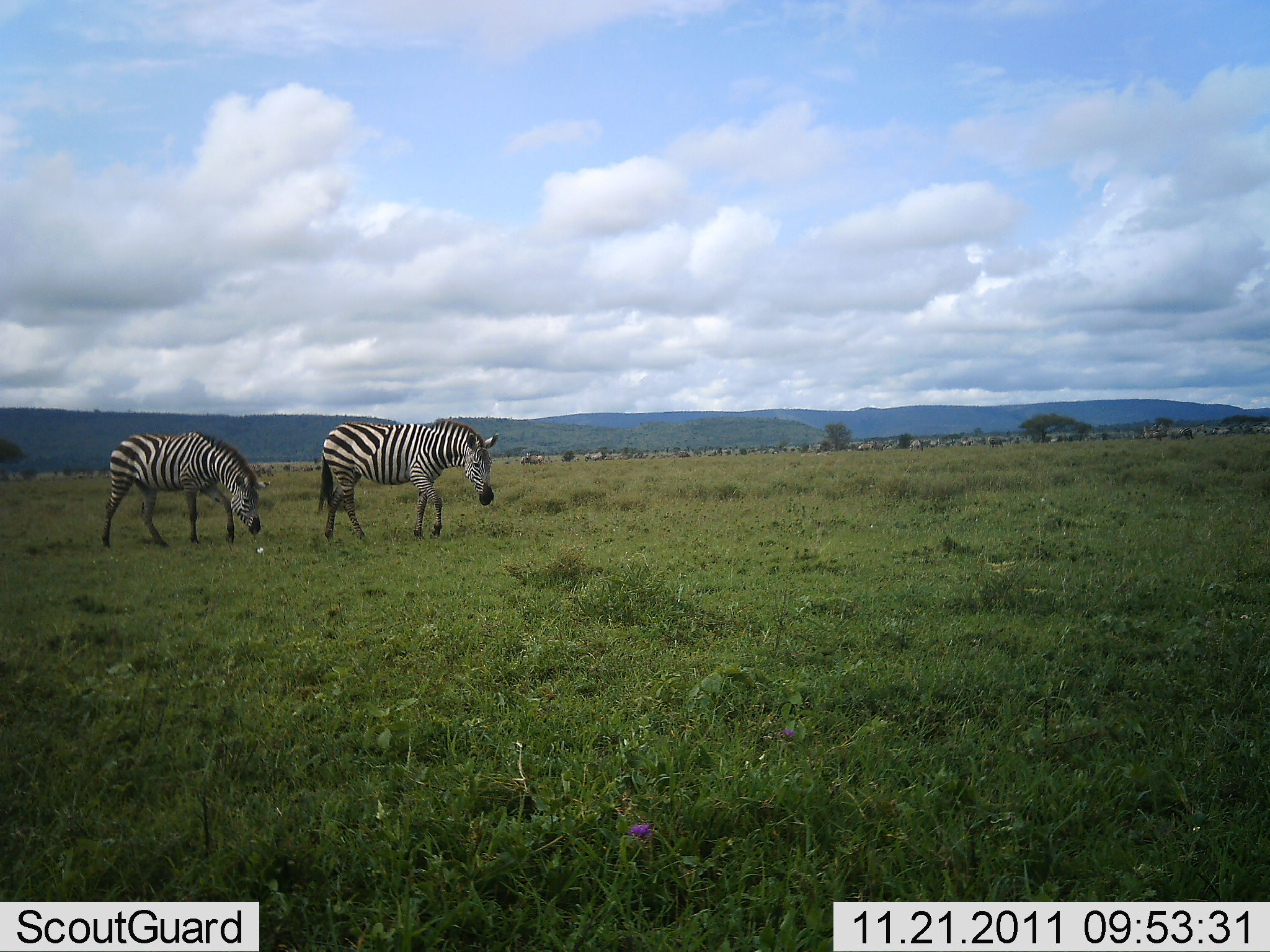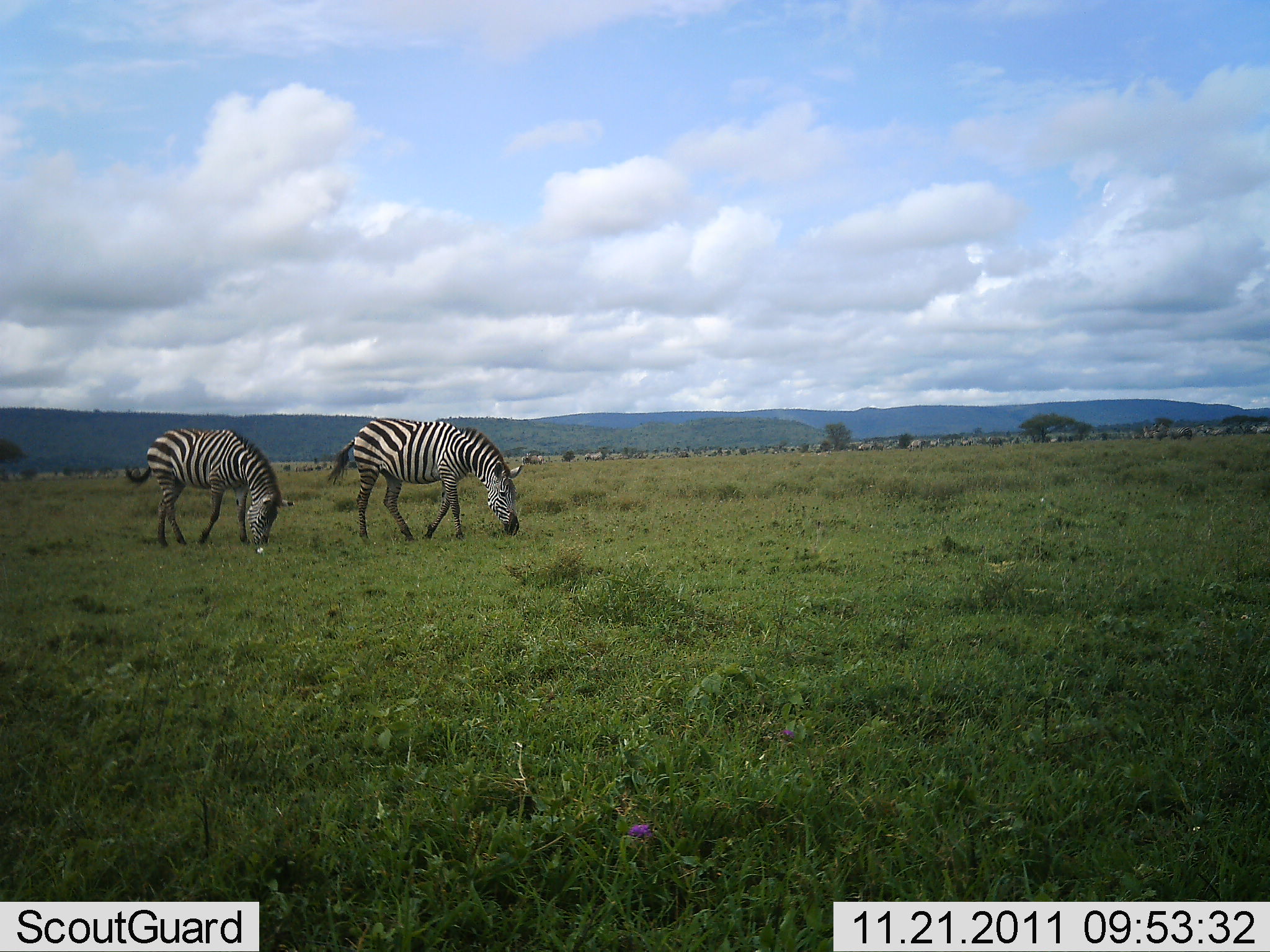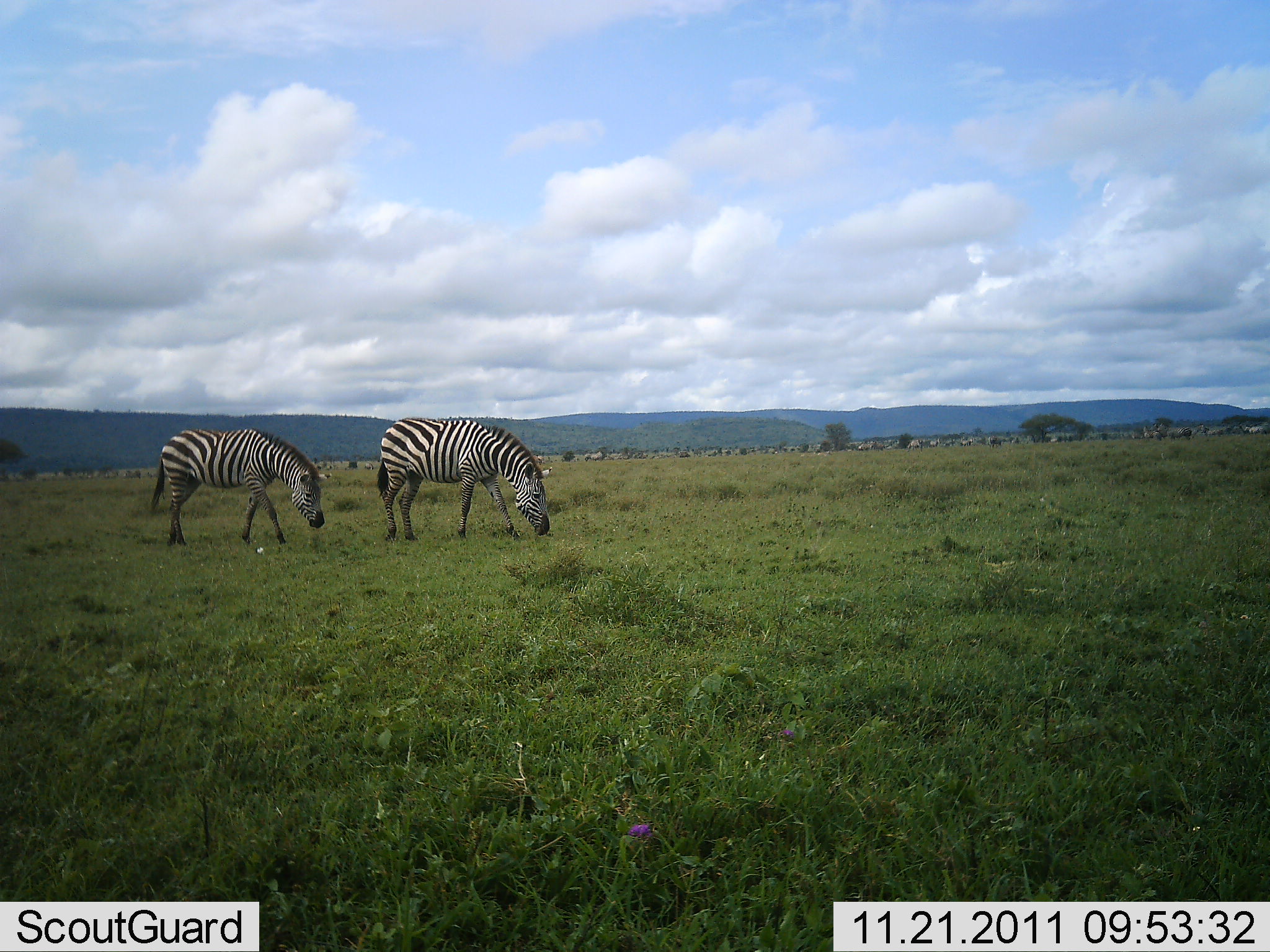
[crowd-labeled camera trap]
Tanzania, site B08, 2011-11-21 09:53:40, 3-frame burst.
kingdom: Animalia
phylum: Chordata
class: Mammalia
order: Perissodactyla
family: Equidae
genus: Equus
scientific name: Equus quagga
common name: plains zebra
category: zebra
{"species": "zebra (plains zebra) (Equus quagga)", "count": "2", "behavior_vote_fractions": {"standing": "25%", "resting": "0%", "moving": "75%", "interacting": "0%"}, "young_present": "0%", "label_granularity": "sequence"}